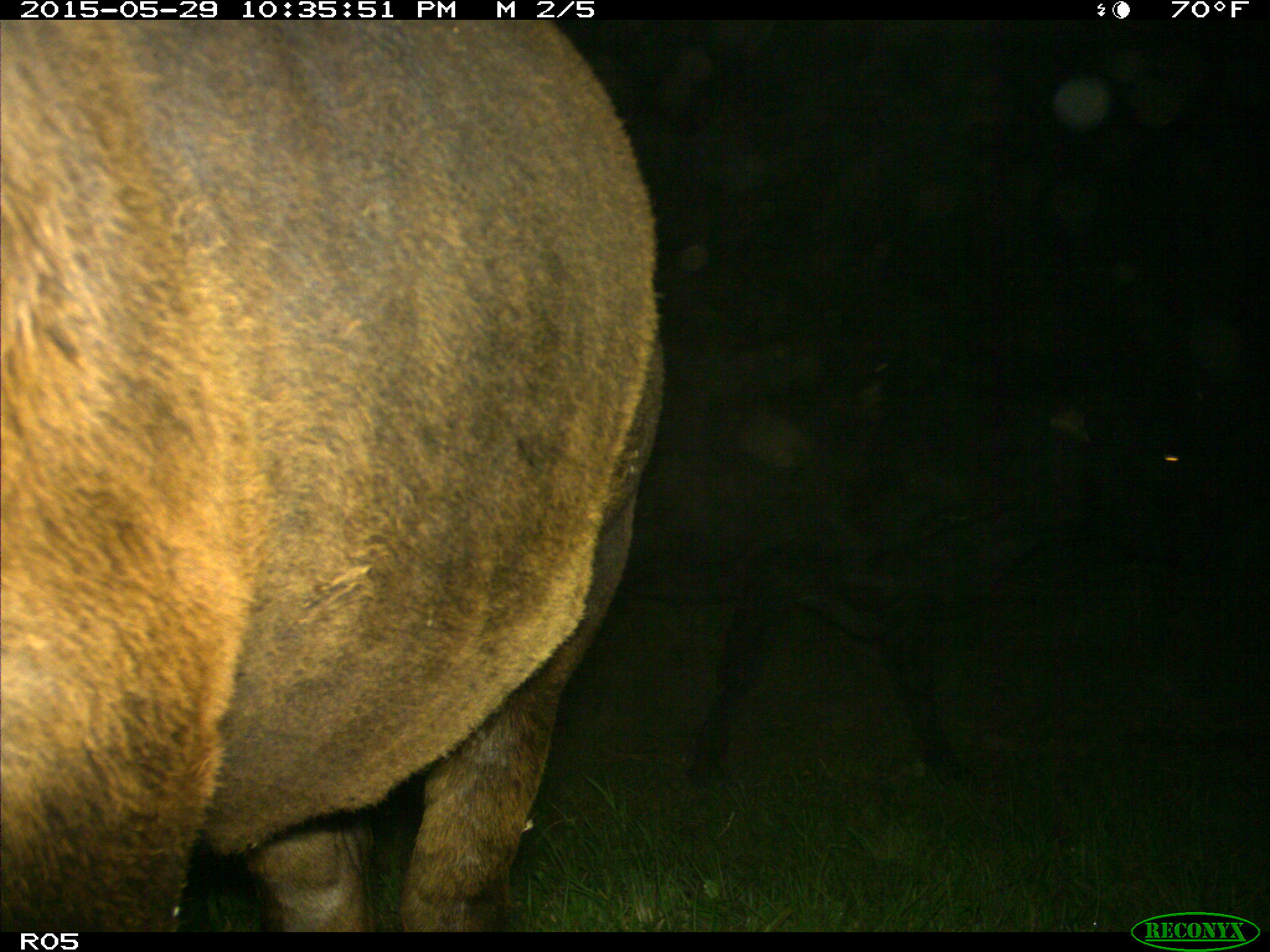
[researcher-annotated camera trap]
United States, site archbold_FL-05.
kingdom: Animalia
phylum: Chordata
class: Mammalia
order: Artiodactyla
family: Bovidae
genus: Bos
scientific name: Bos taurus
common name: domestic cow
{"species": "Bos taurus (domestic cow)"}